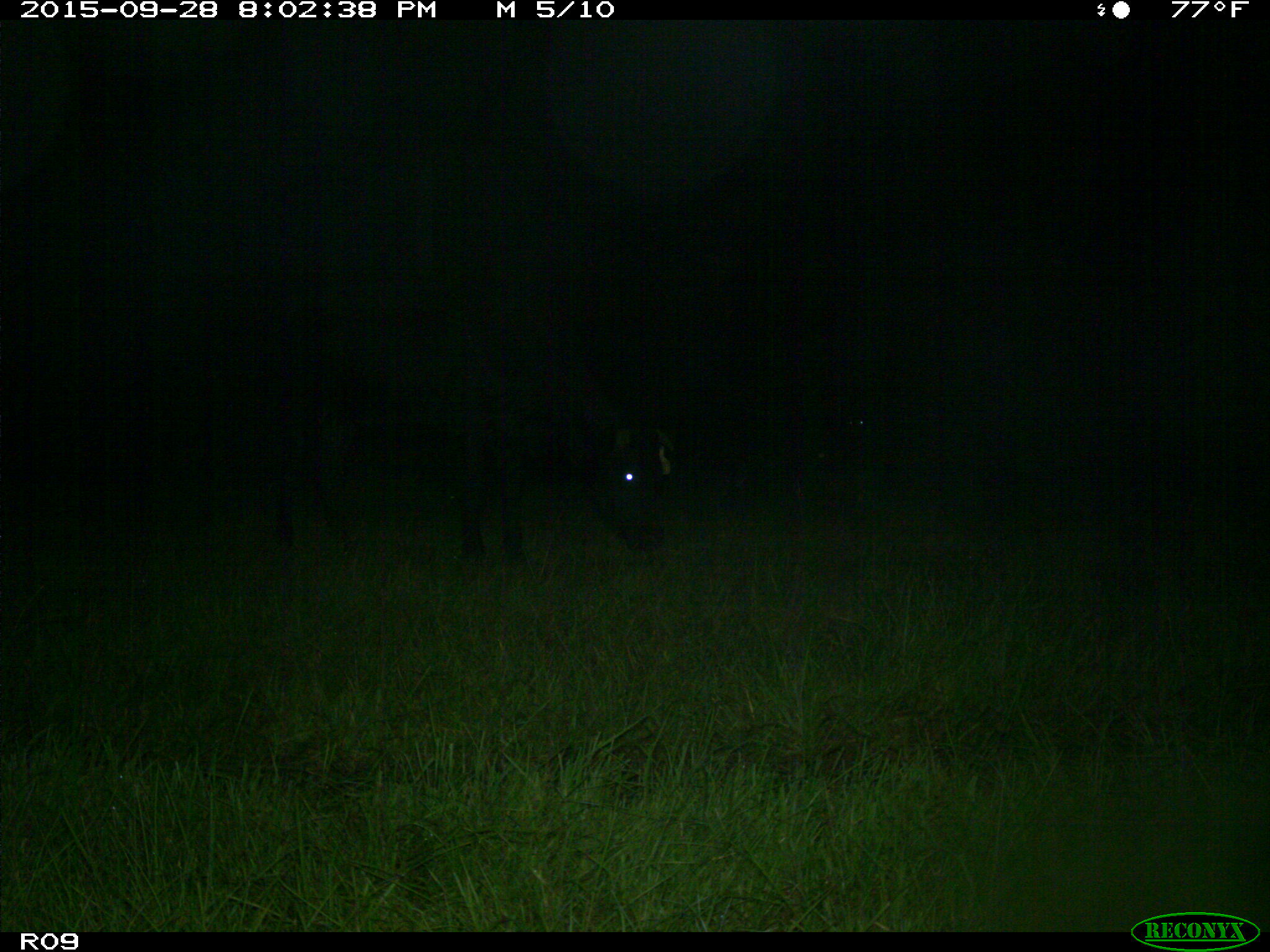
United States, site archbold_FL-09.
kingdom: Animalia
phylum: Chordata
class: Mammalia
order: Artiodactyla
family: Bovidae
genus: Bos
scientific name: Bos taurus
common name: domestic cow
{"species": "Bos taurus (domestic cow)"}